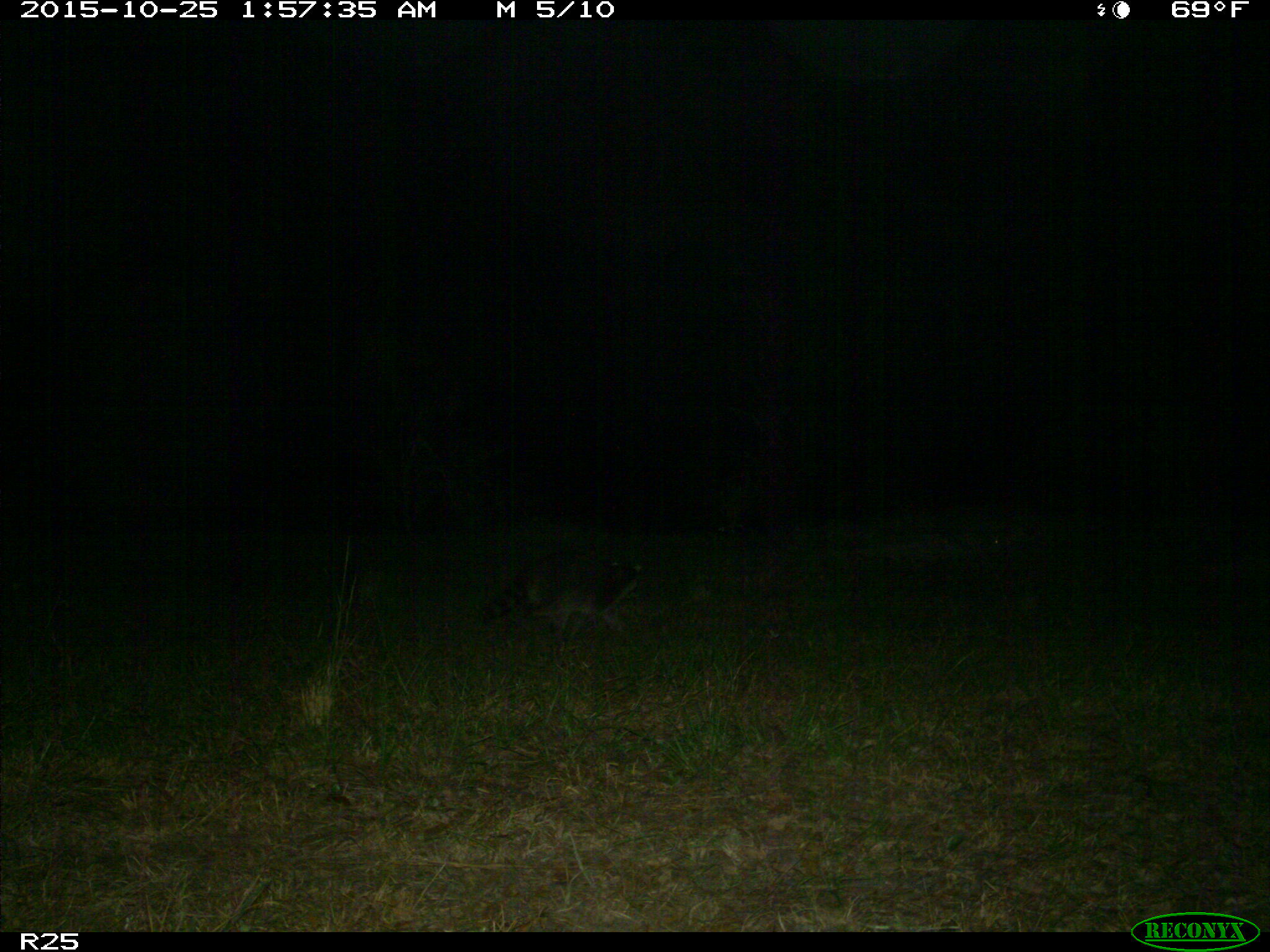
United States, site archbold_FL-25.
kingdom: Animalia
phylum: Chordata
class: Mammalia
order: Carnivora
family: Procyonidae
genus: Procyon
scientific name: Procyon lotor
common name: common raccoon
Procyon lotor (common raccoon).